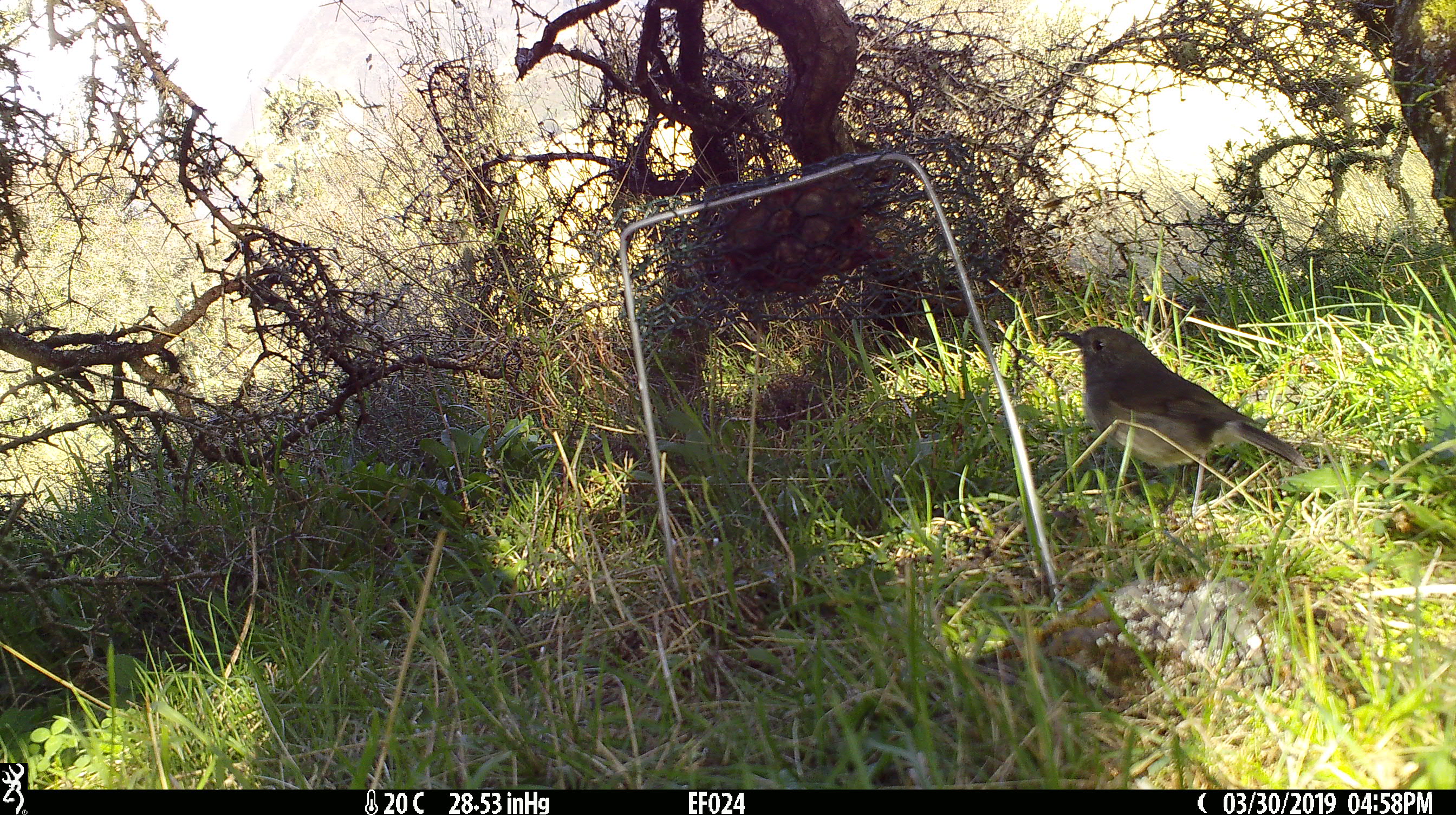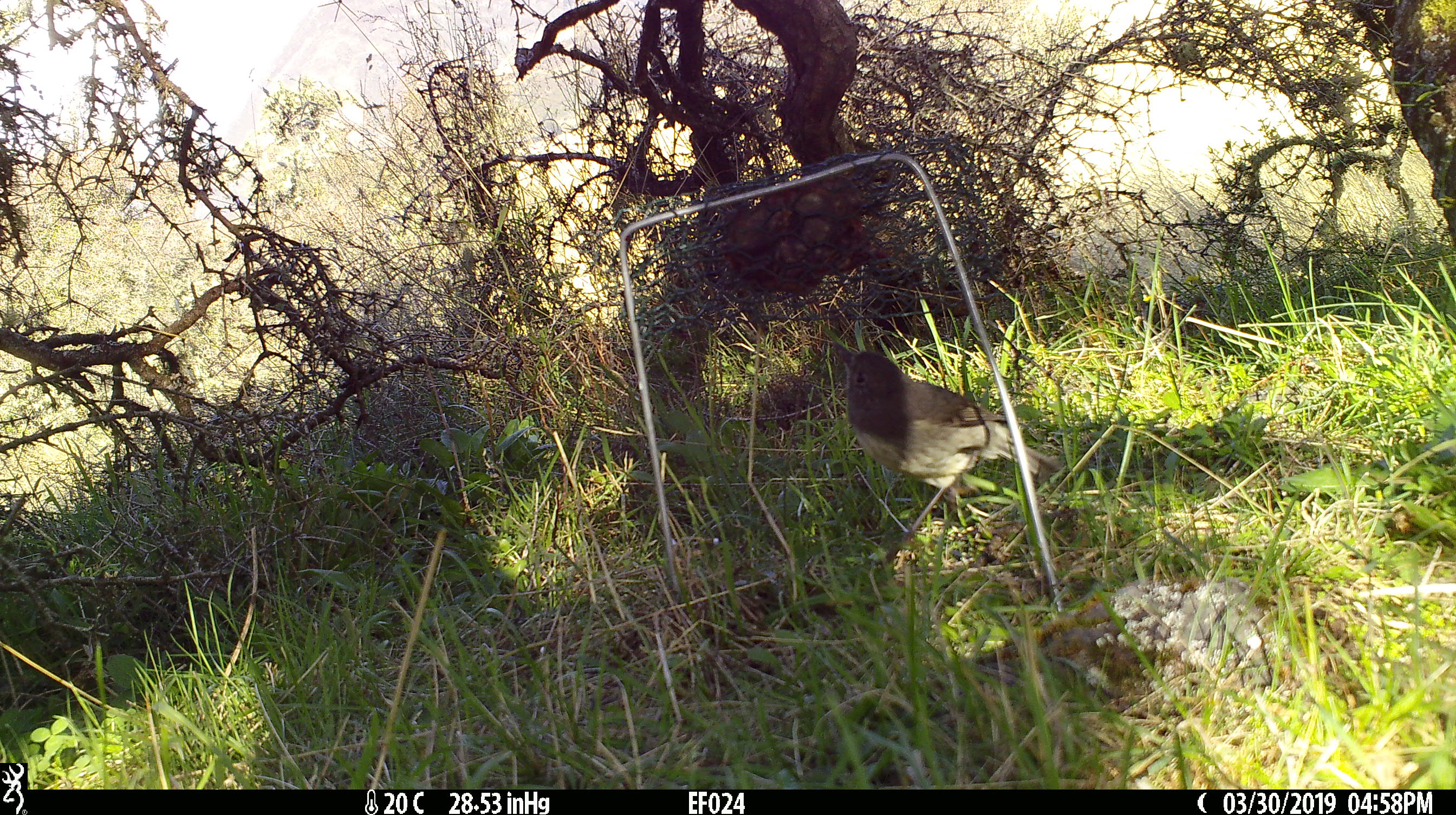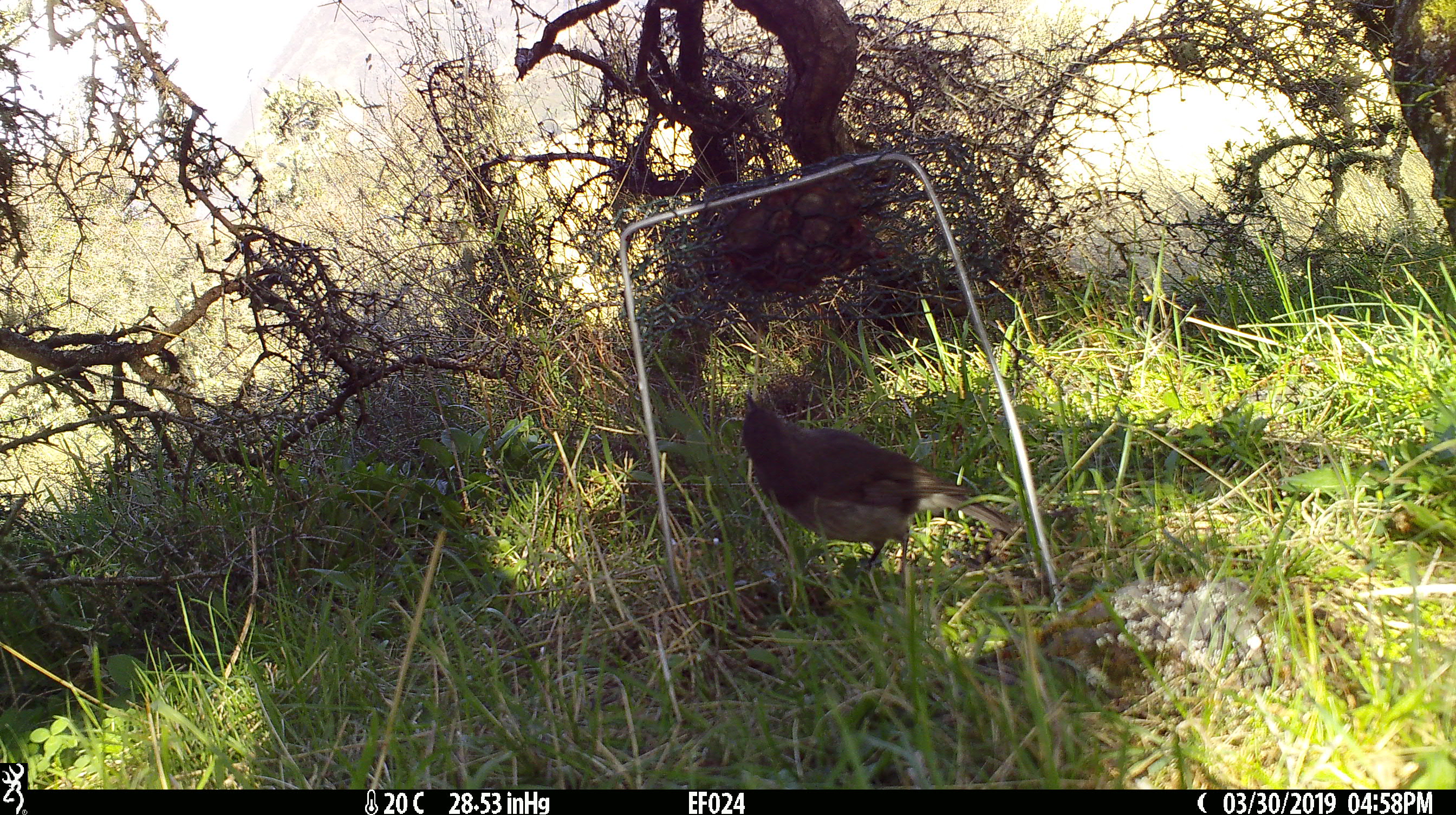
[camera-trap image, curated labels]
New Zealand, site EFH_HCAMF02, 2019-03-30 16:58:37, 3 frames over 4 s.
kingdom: Animalia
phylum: Chordata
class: Aves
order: Passeriformes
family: Petroicidae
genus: Petroica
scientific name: Petroica australis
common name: new zealand robin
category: robin